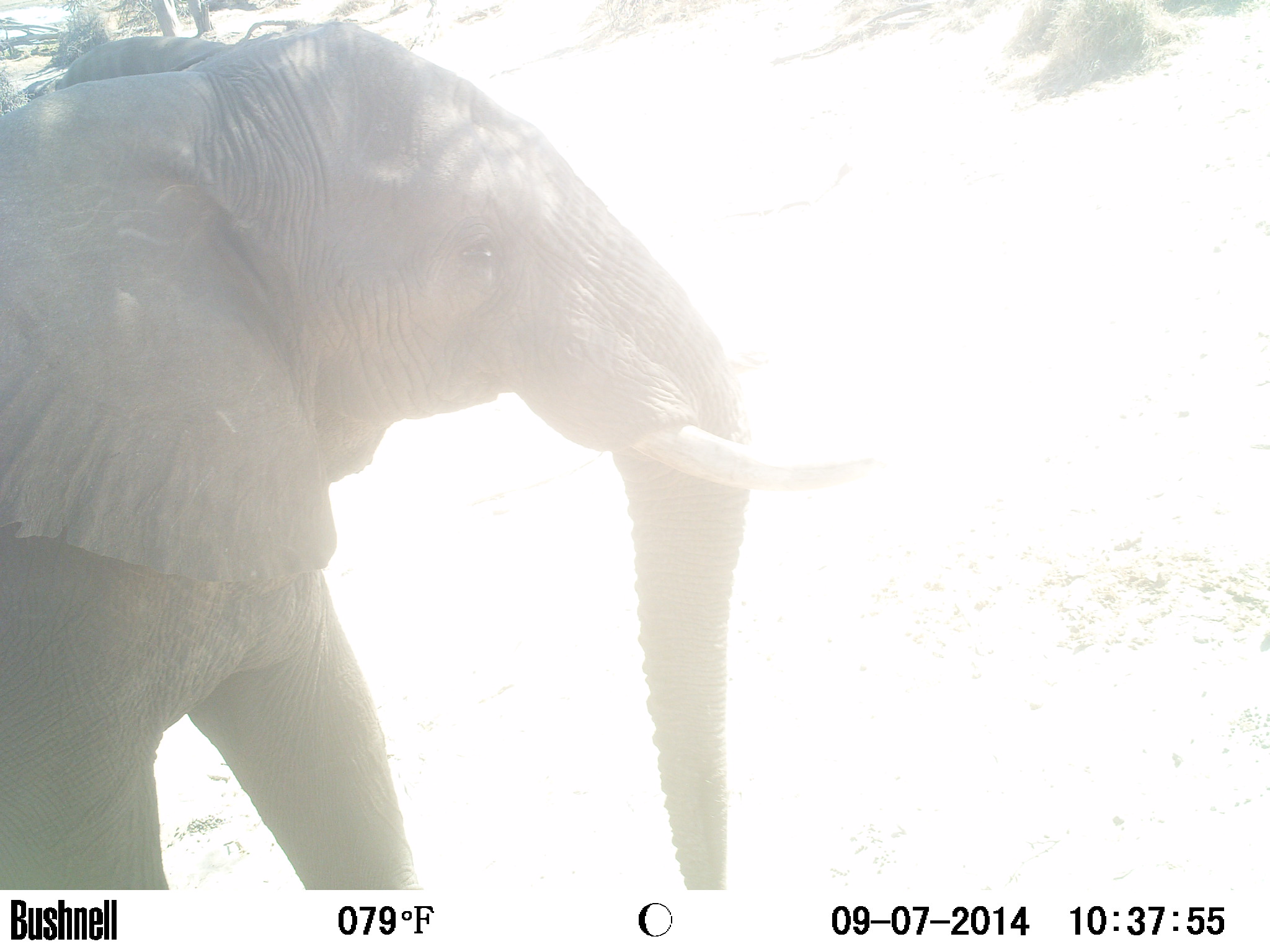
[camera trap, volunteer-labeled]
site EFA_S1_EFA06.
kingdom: Animalia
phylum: Chordata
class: Mammalia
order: Proboscidea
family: Elephantidae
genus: Loxodonta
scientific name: Loxodonta africana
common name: african bush elephant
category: elephant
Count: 1.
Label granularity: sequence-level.